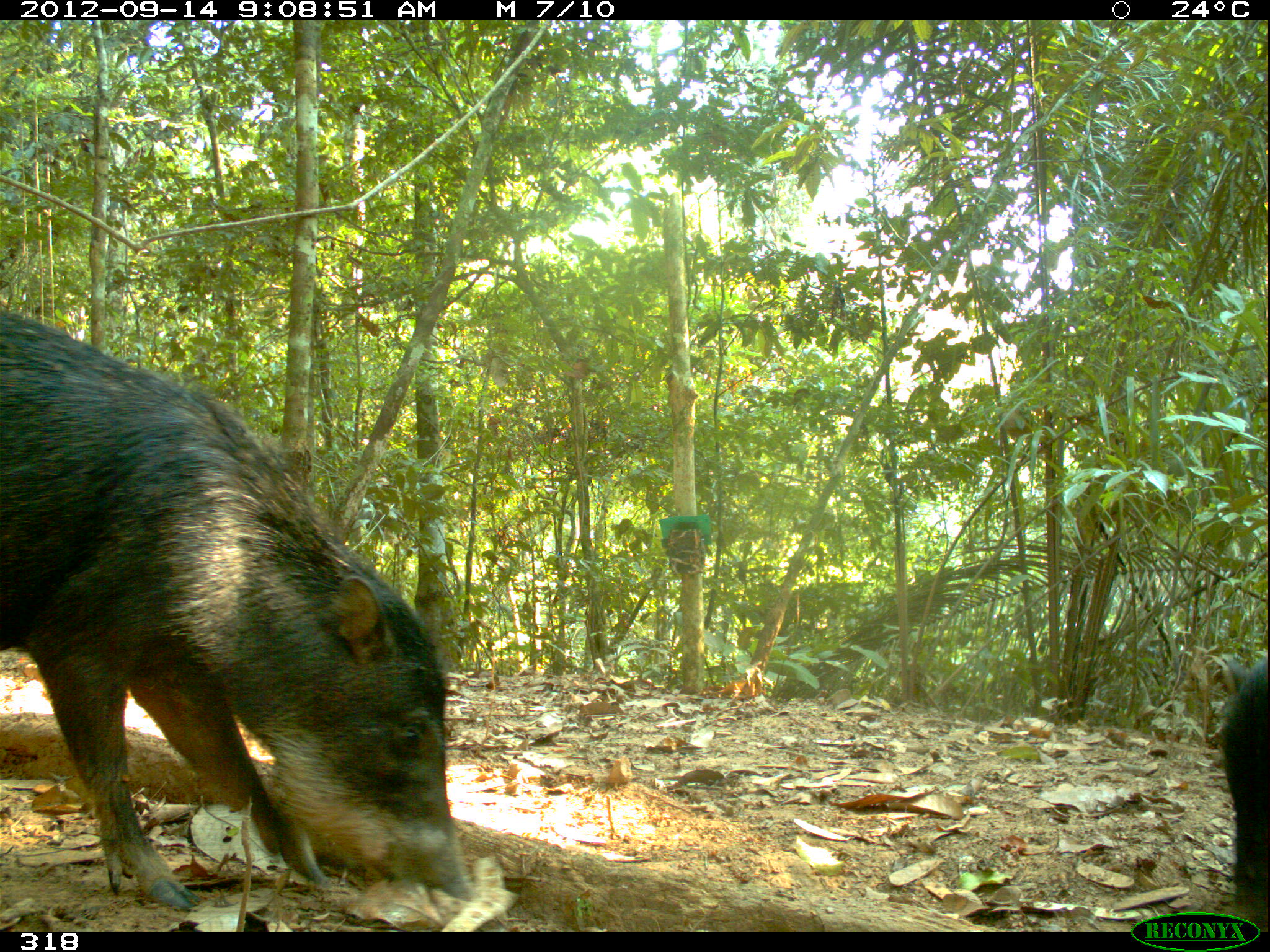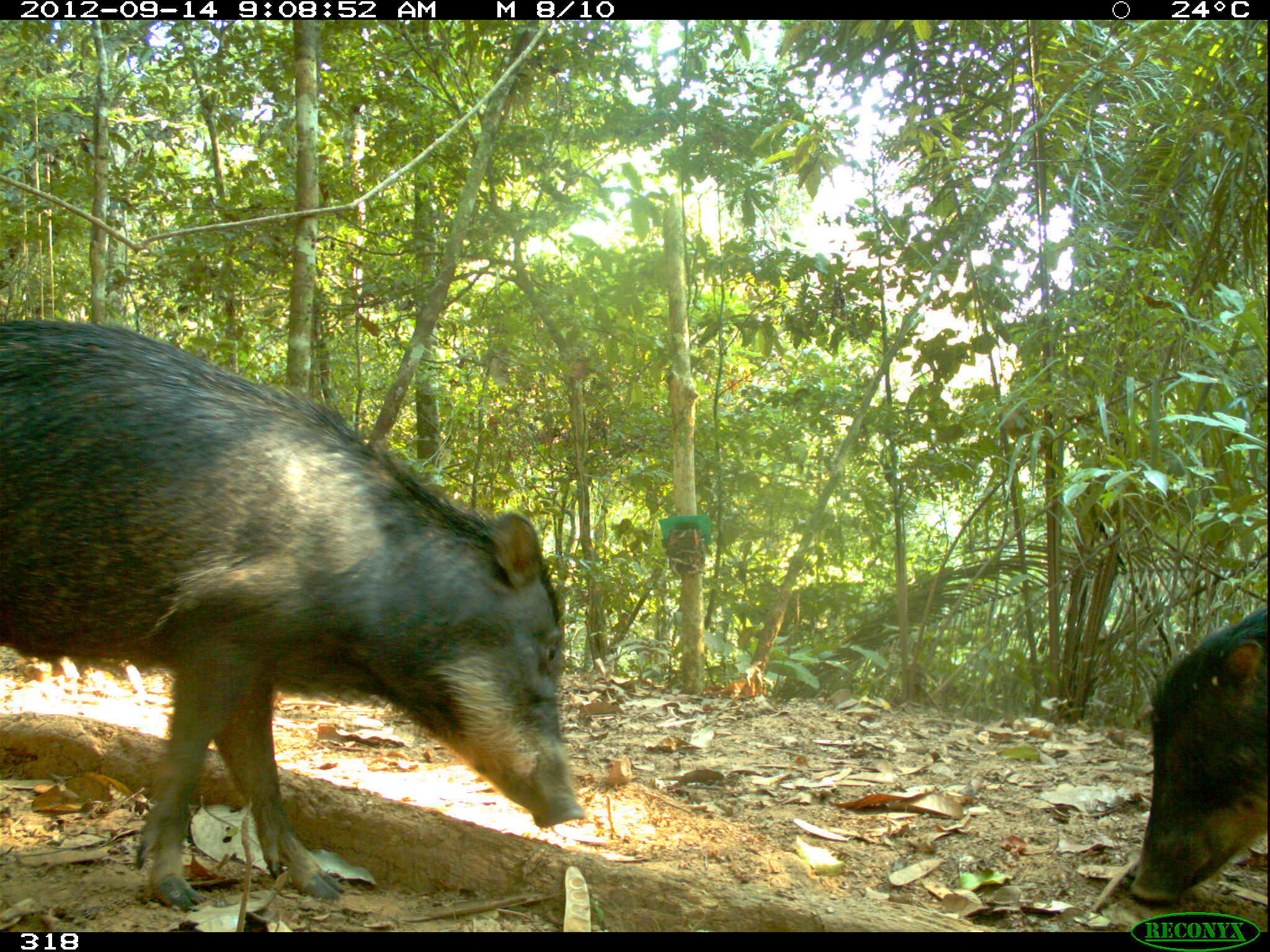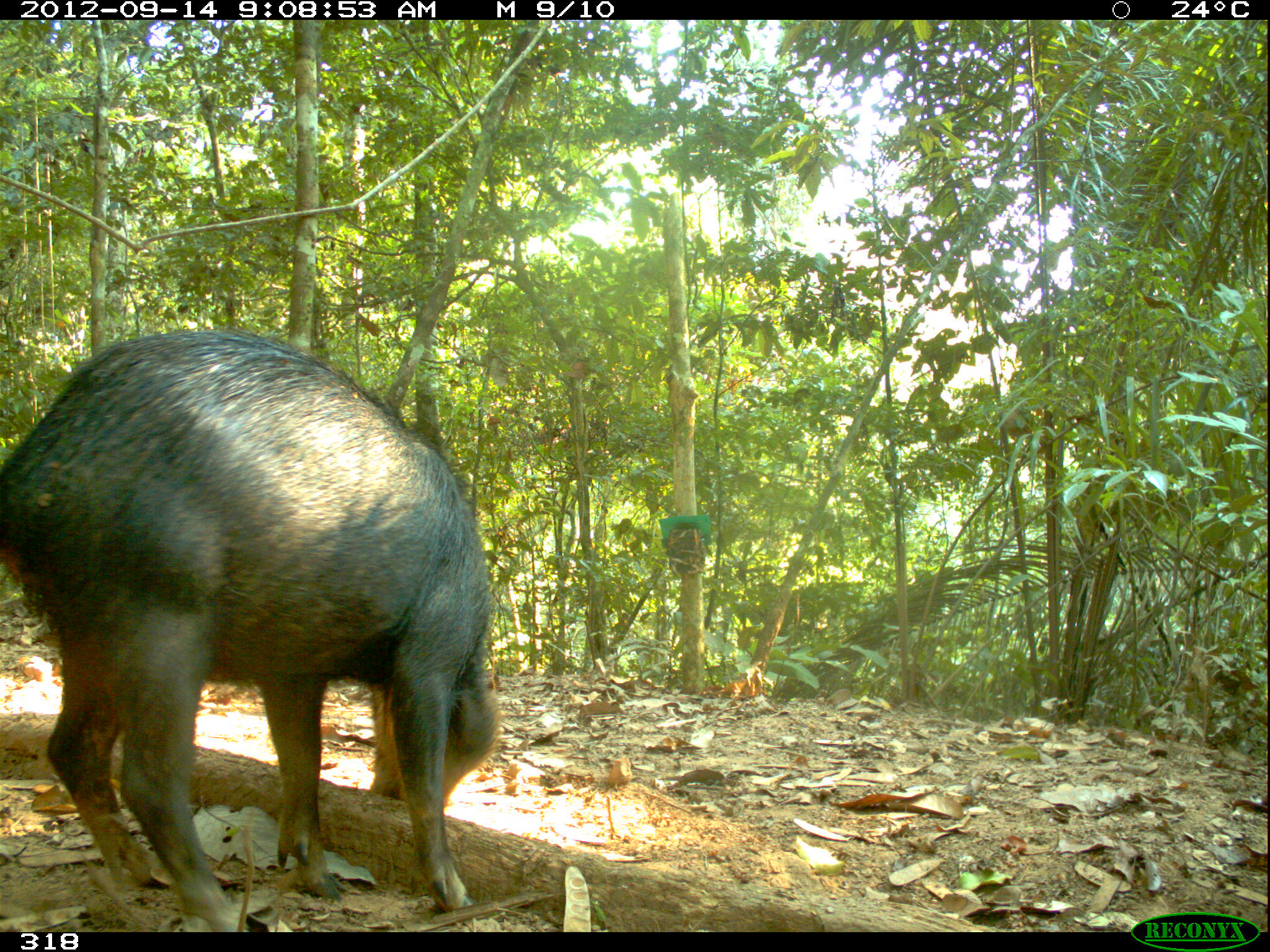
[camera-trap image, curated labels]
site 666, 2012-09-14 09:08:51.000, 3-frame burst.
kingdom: Animalia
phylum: Chordata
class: Mammalia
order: Artiodactyla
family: Tayassuidae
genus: Tayassu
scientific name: Tayassu pecari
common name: white-lipped peccary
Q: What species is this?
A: Tayassu pecari (white-lipped peccary).